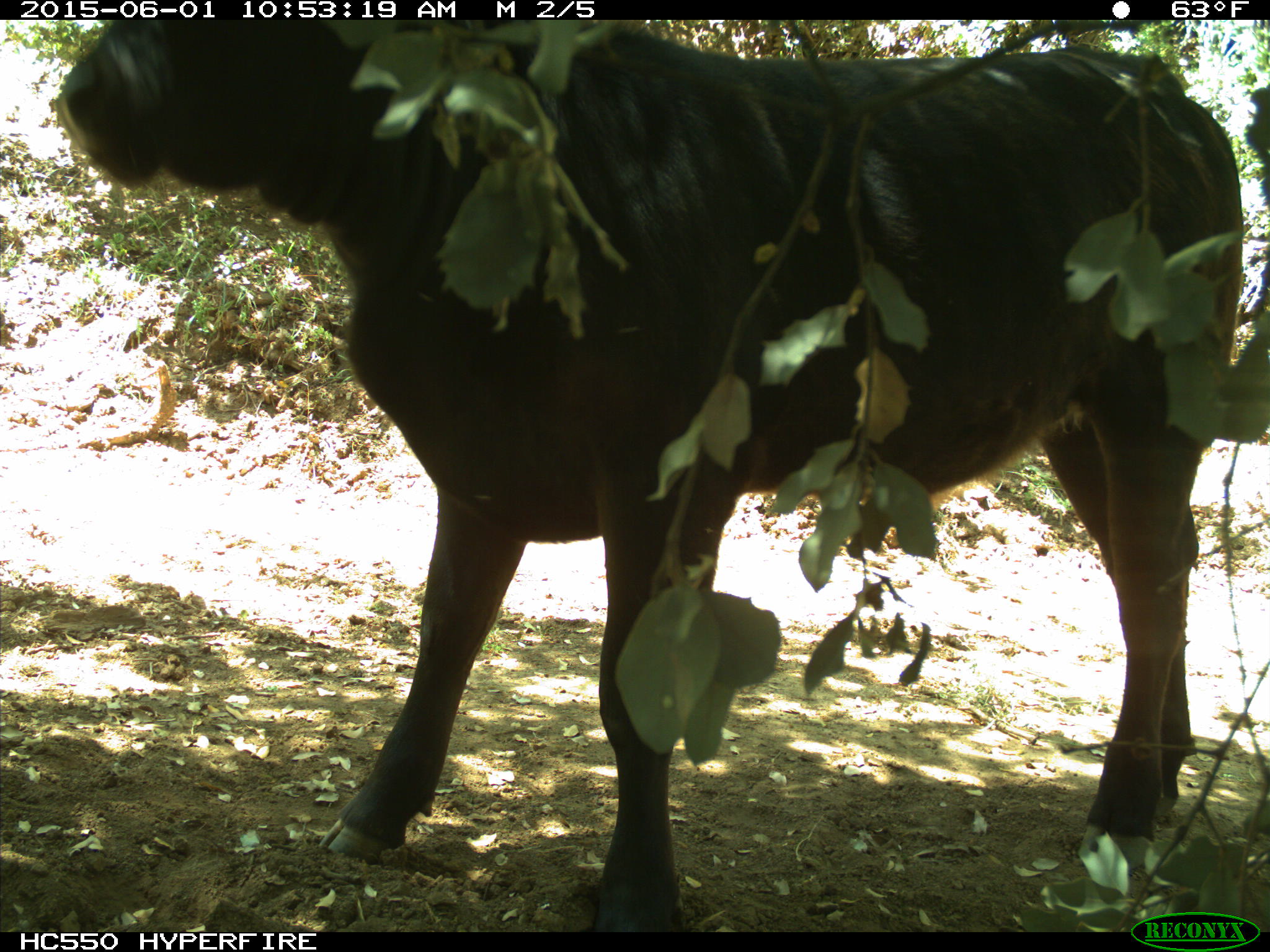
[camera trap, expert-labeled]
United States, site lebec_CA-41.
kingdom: Animalia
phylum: Chordata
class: Mammalia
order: Artiodactyla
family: Bovidae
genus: Bos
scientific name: Bos taurus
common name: domestic cow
Bos taurus (domestic cow).